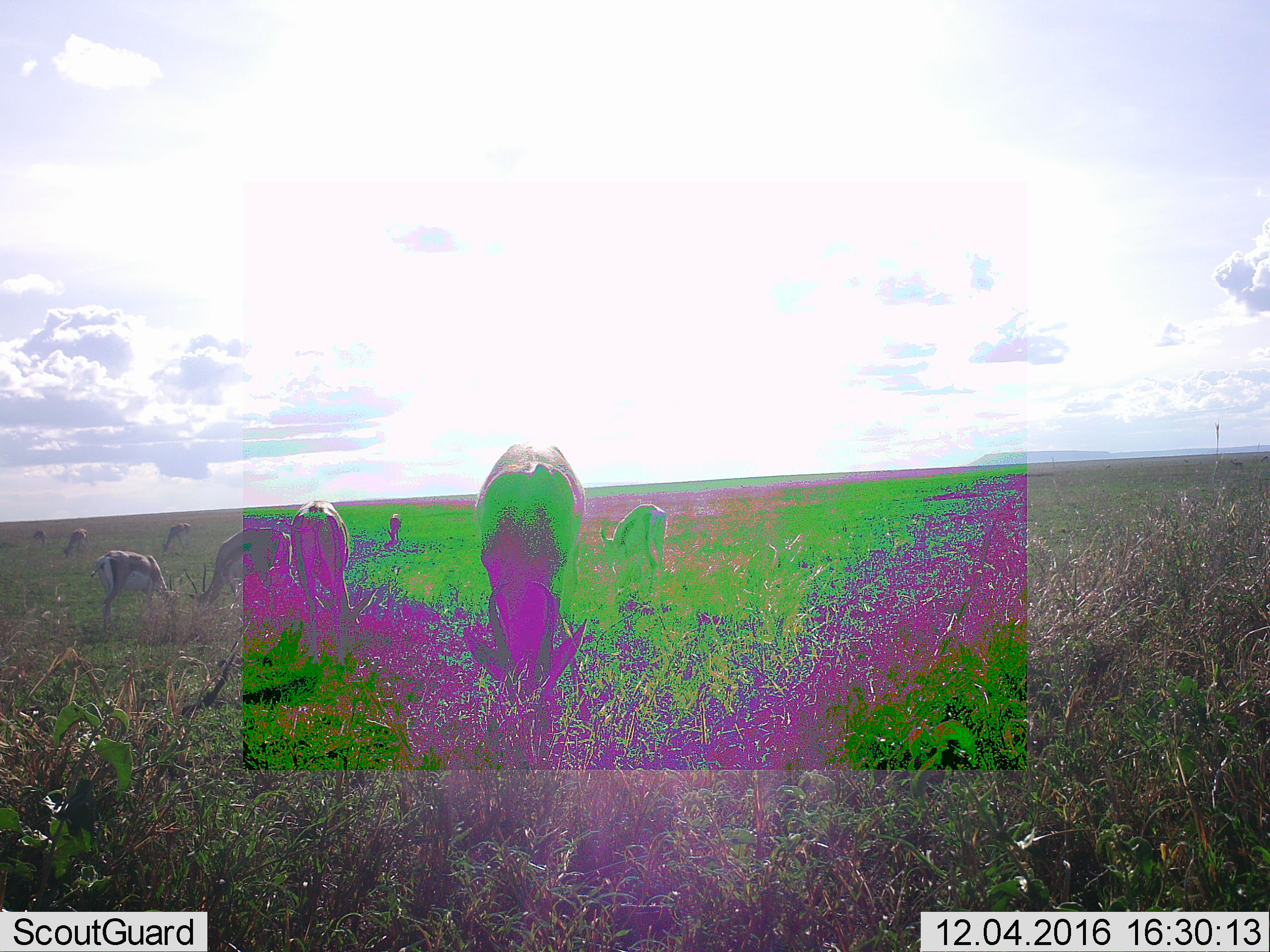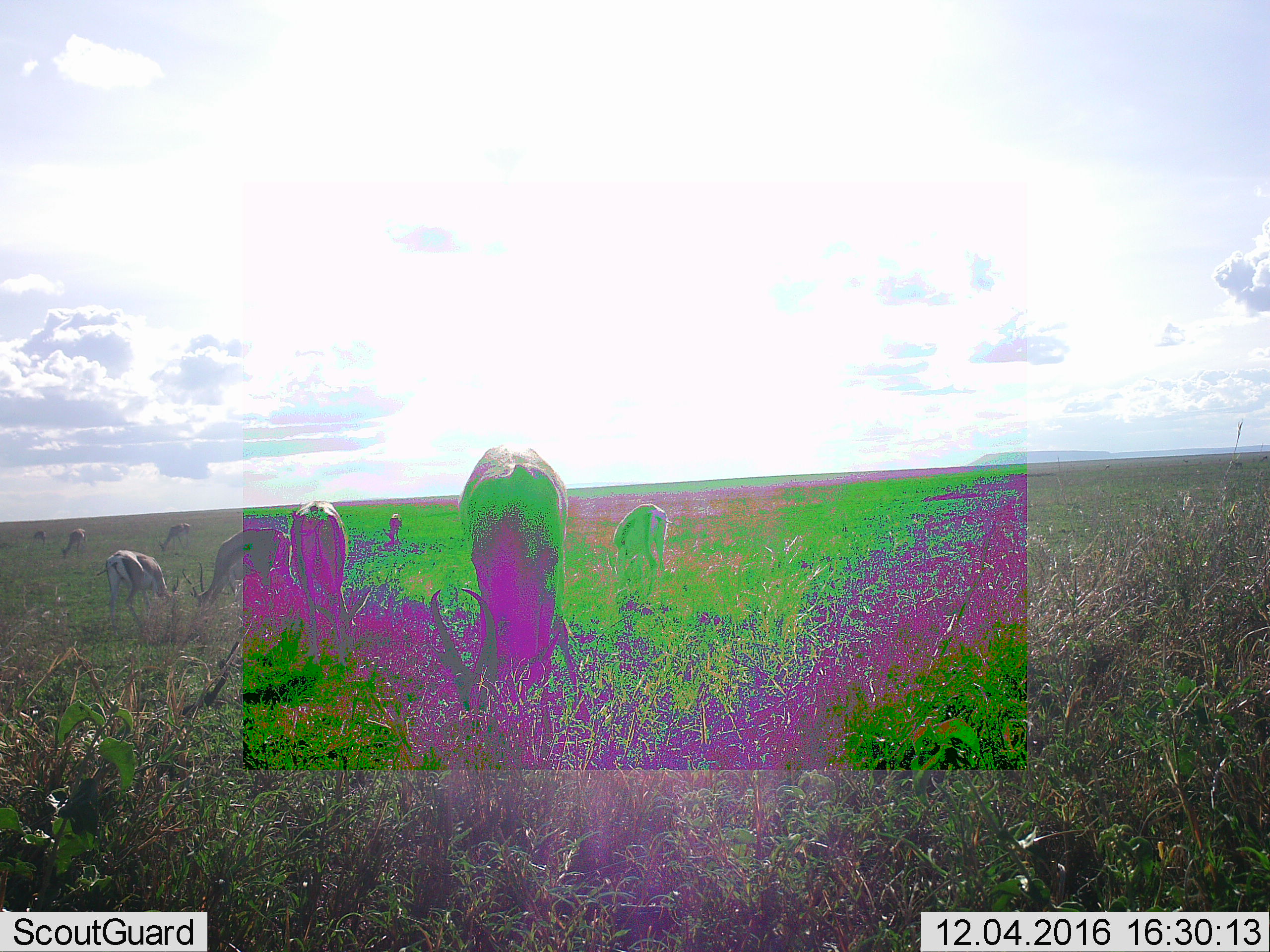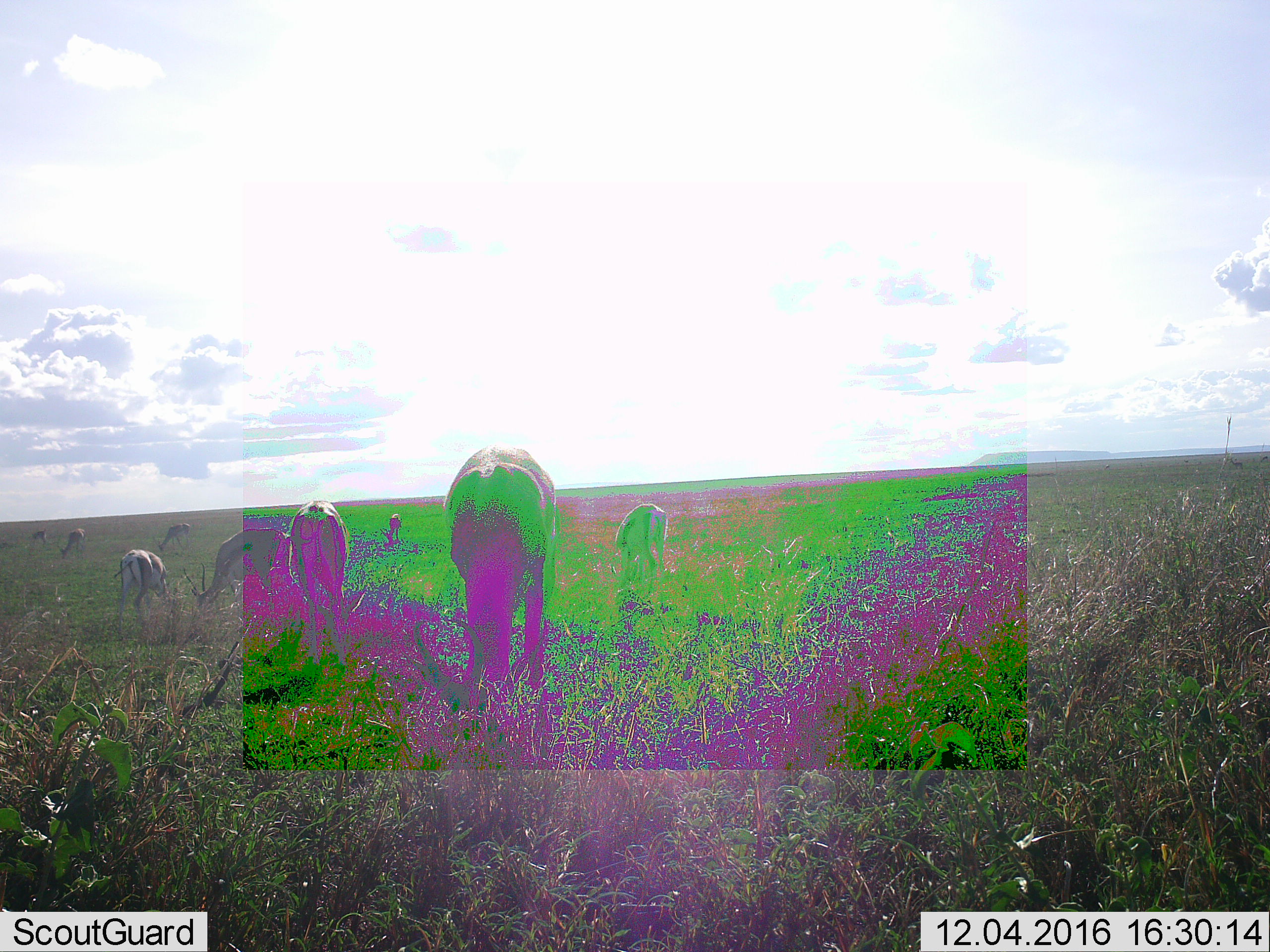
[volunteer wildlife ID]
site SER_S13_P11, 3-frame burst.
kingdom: Animalia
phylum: Chordata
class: Mammalia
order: Artiodactyla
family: Bovidae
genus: Eudorcas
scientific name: Eudorcas thomsonii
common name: thomson's gazelle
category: gazellethomsons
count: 9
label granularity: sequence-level